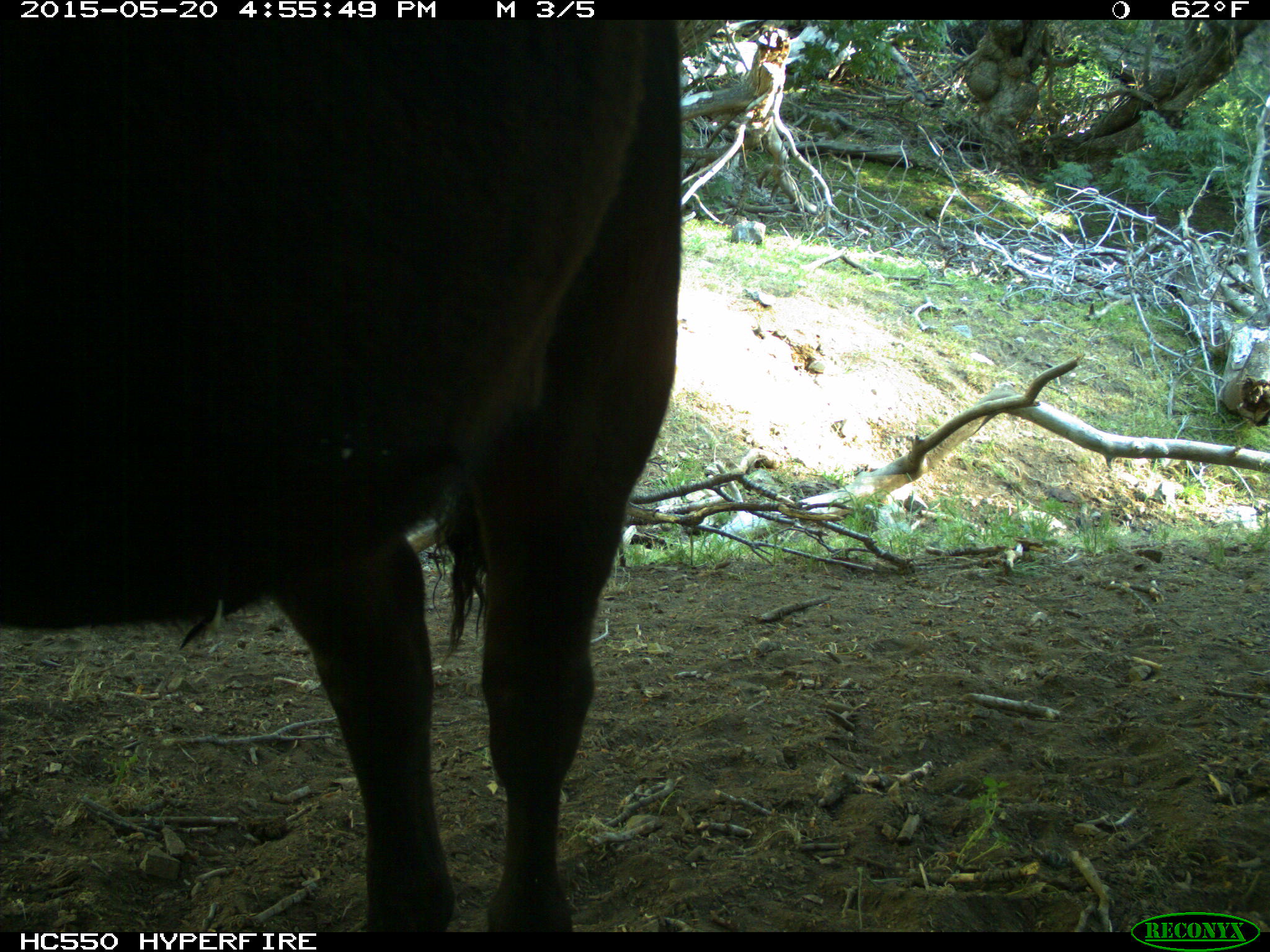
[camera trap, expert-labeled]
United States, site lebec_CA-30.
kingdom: Animalia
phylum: Chordata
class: Mammalia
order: Artiodactyla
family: Bovidae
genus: Bos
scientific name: Bos taurus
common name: domestic cow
Bos taurus (domestic cow).